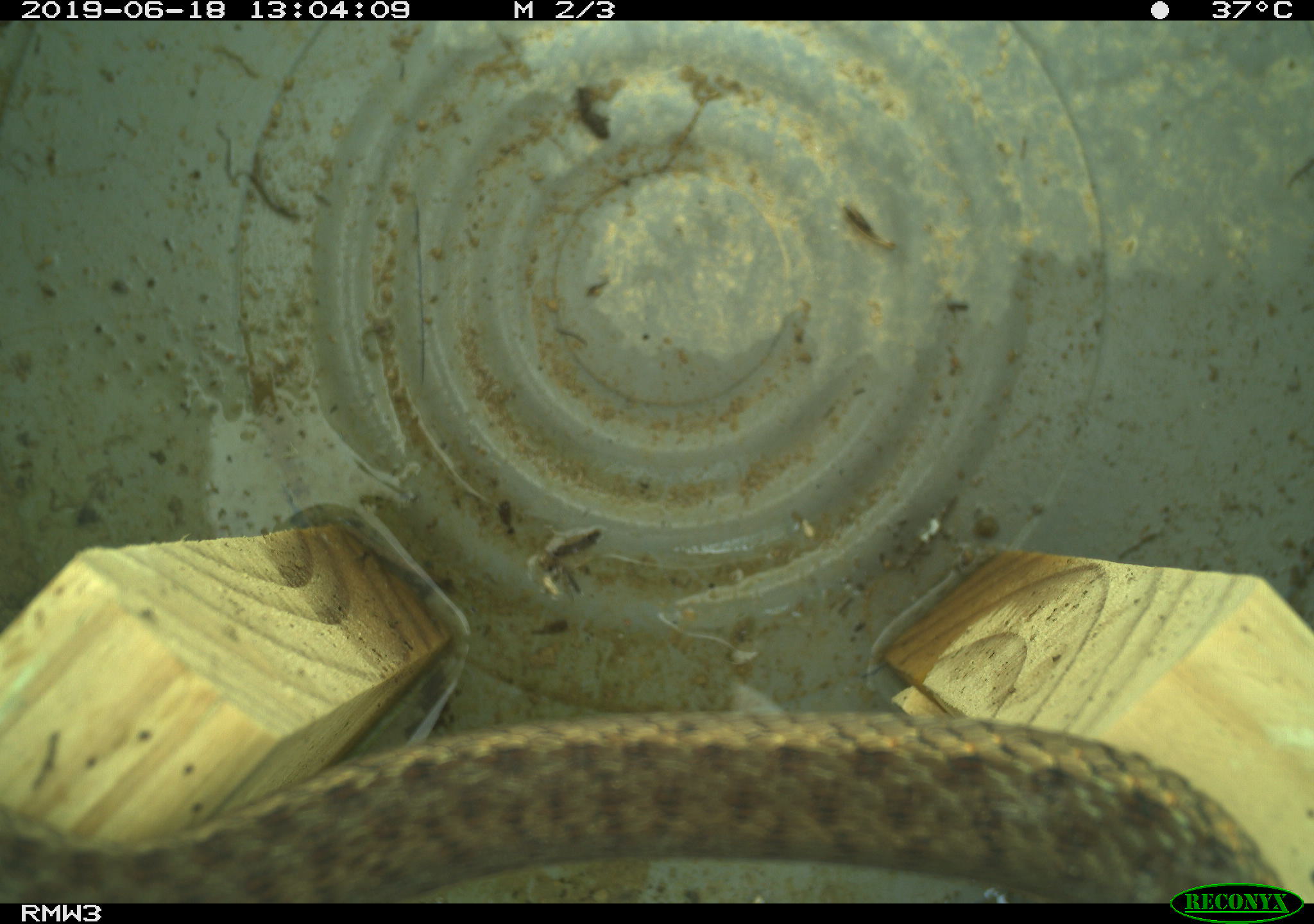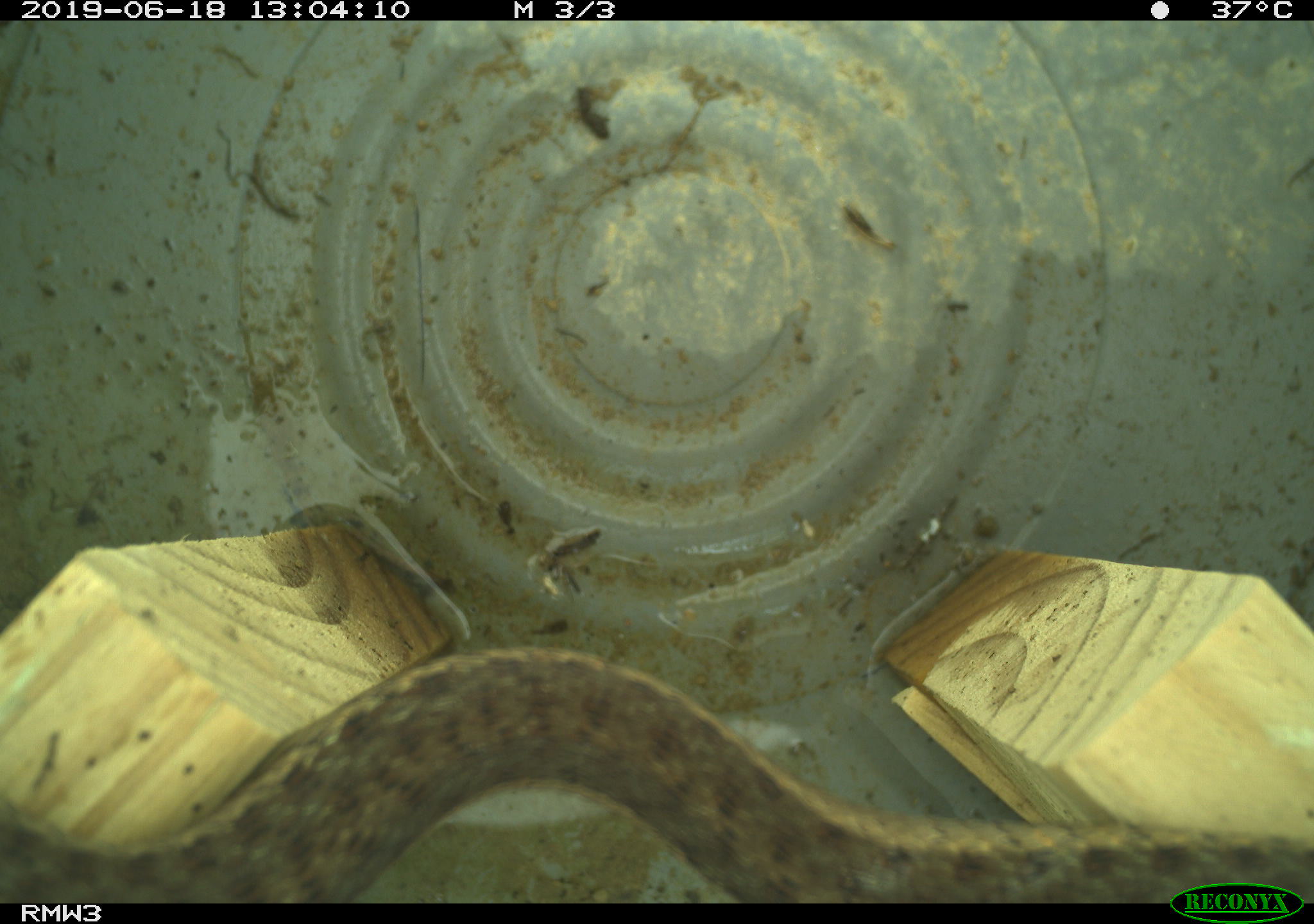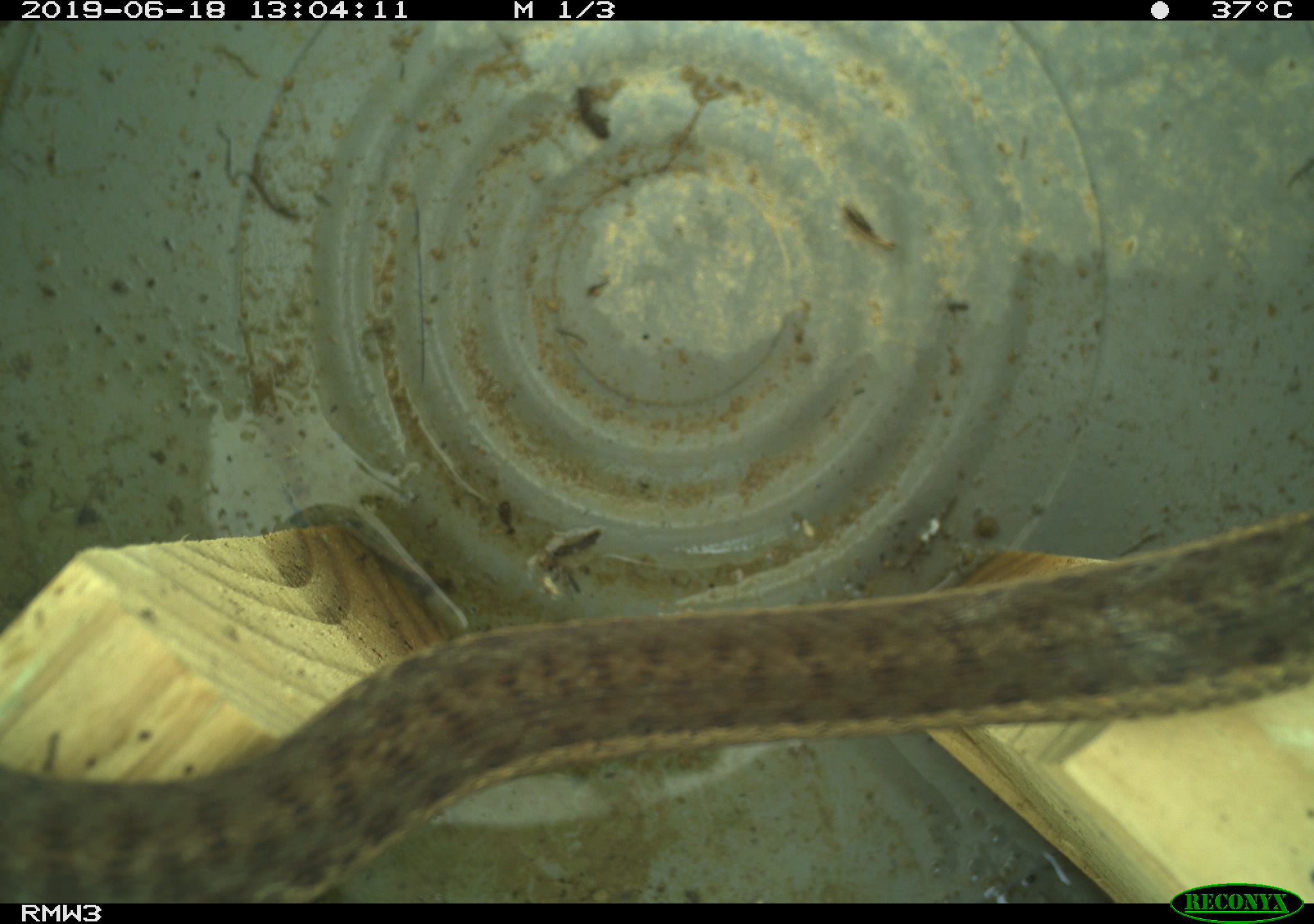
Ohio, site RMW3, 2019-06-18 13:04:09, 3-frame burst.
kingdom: Animalia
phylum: Chordata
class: Reptilia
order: Squamata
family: Colubridae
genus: Thamnophis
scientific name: Thamnophis sirtalis sirtalis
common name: eastern gartersnake